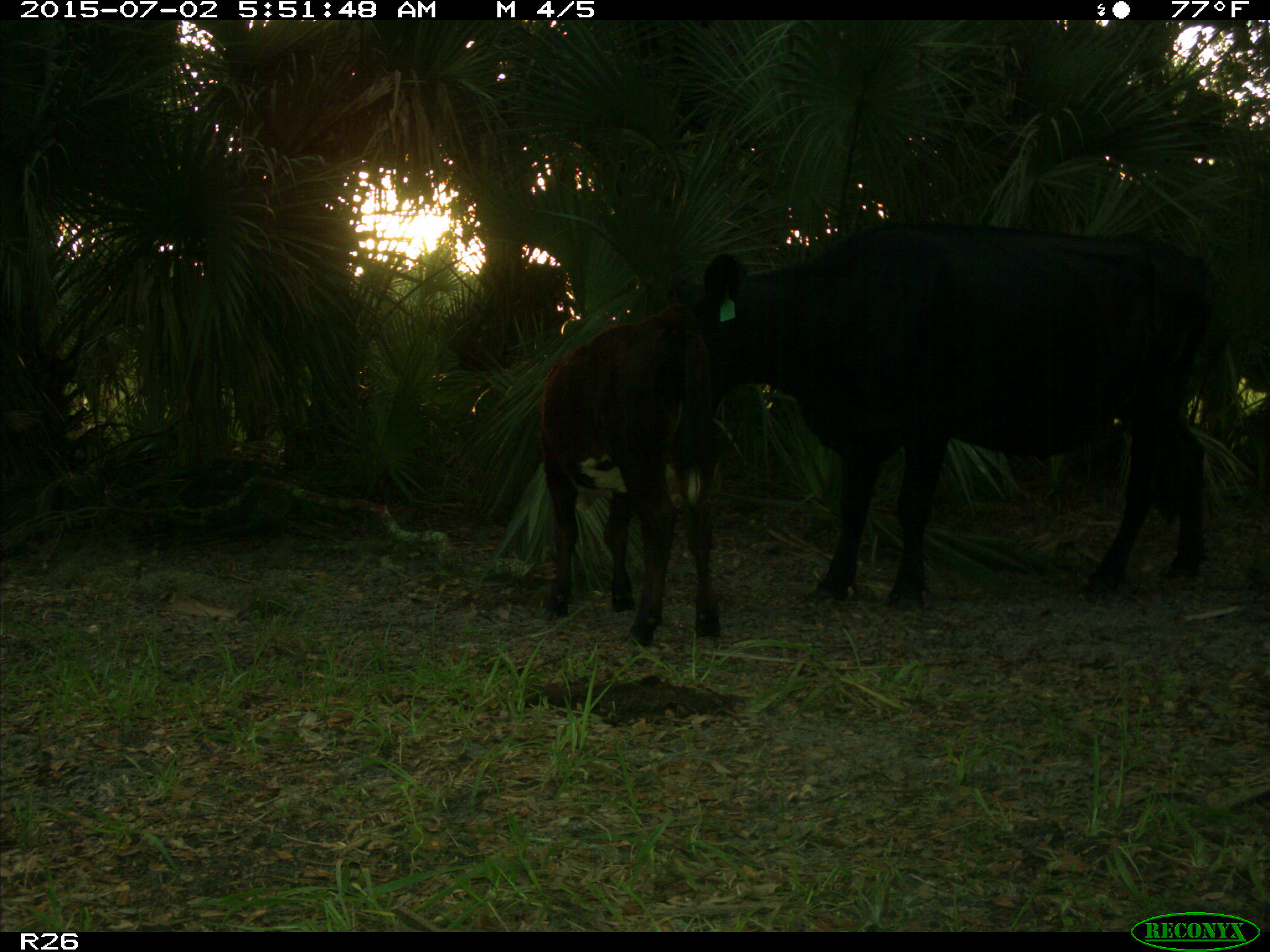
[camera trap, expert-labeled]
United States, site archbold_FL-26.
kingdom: Animalia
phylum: Chordata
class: Mammalia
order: Artiodactyla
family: Bovidae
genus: Bos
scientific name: Bos taurus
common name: domestic cow